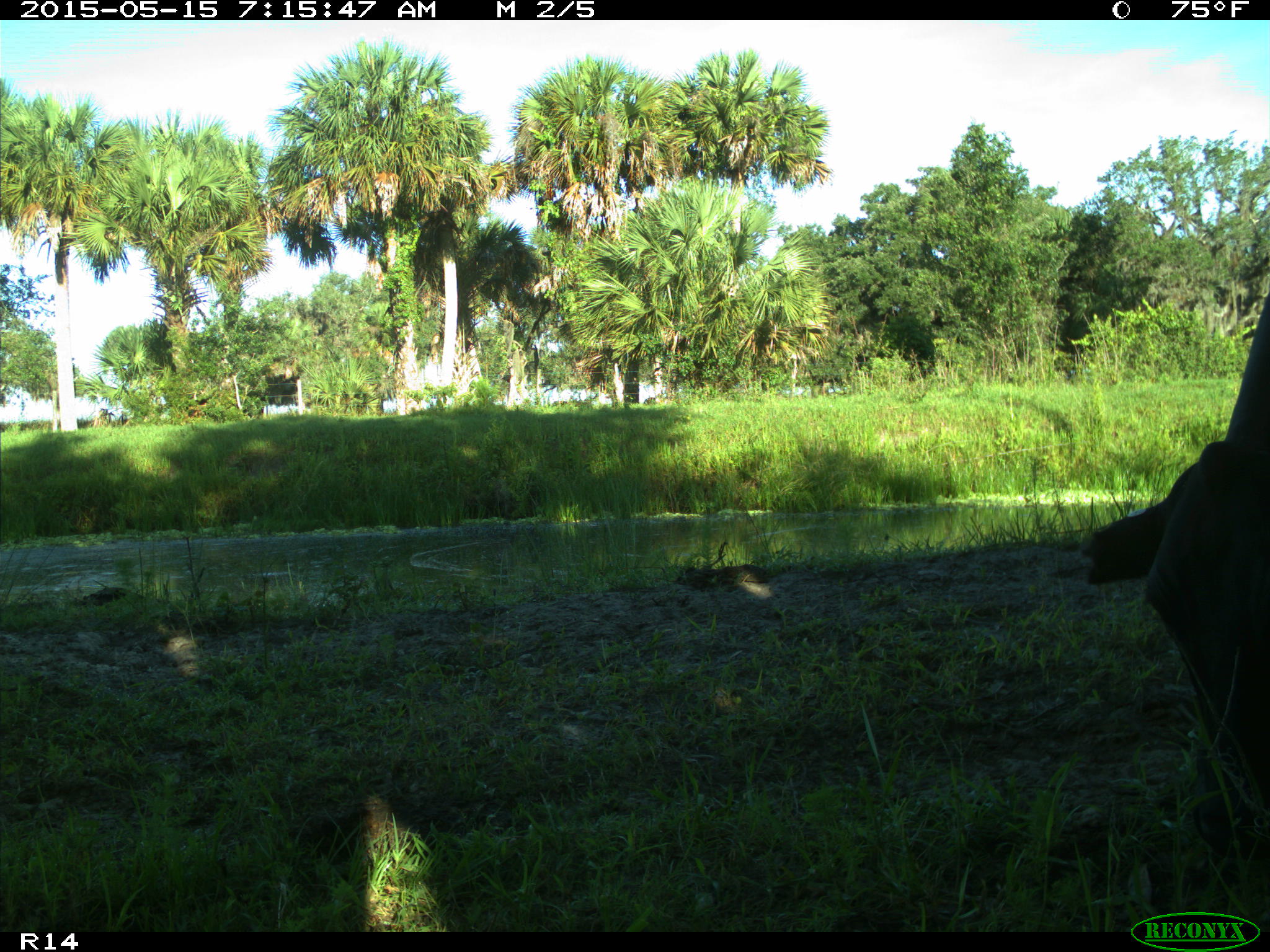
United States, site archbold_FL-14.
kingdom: Animalia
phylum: Chordata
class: Mammalia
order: Artiodactyla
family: Bovidae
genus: Bos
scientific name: Bos taurus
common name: domestic cow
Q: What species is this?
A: Bos taurus (domestic cow).